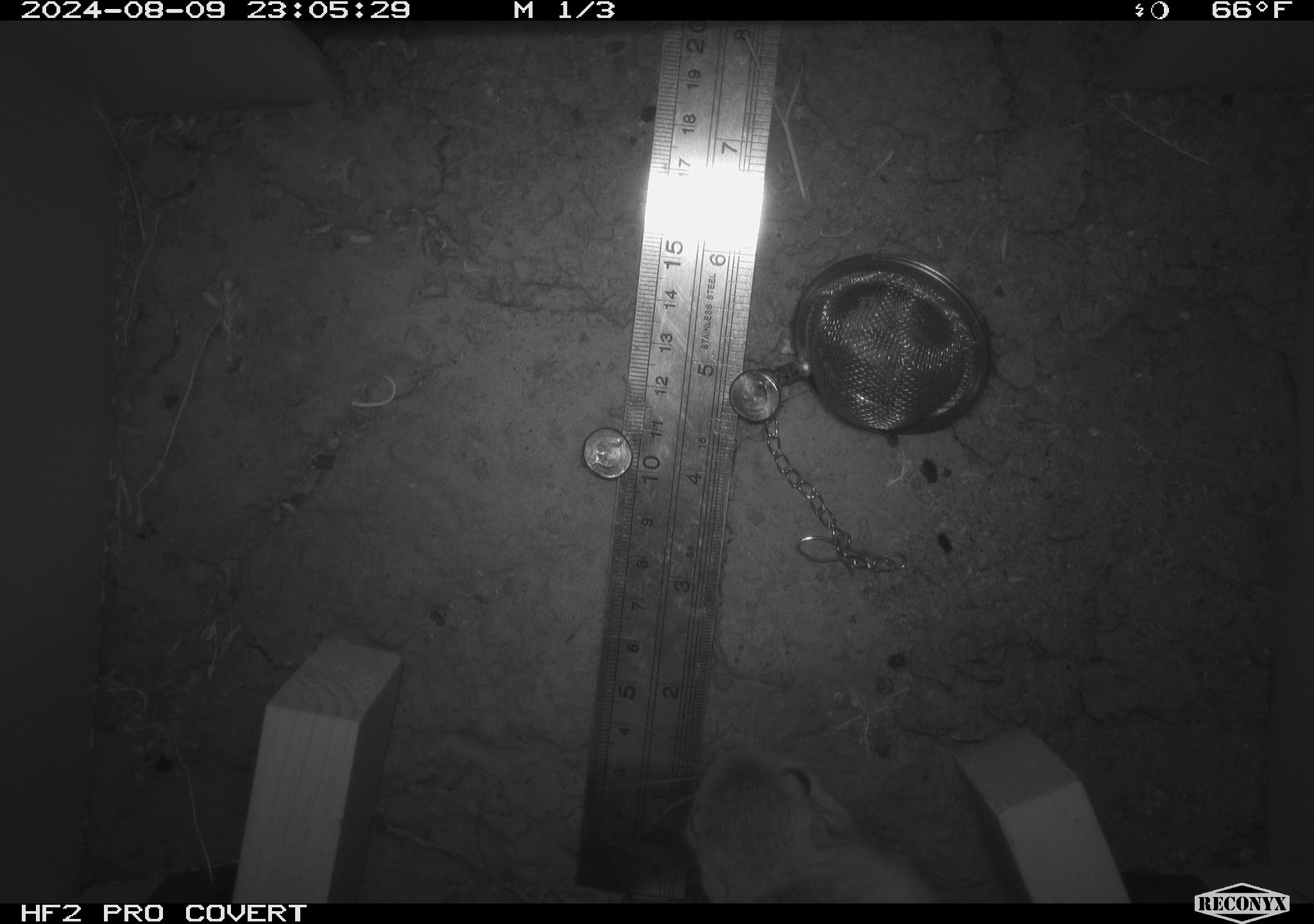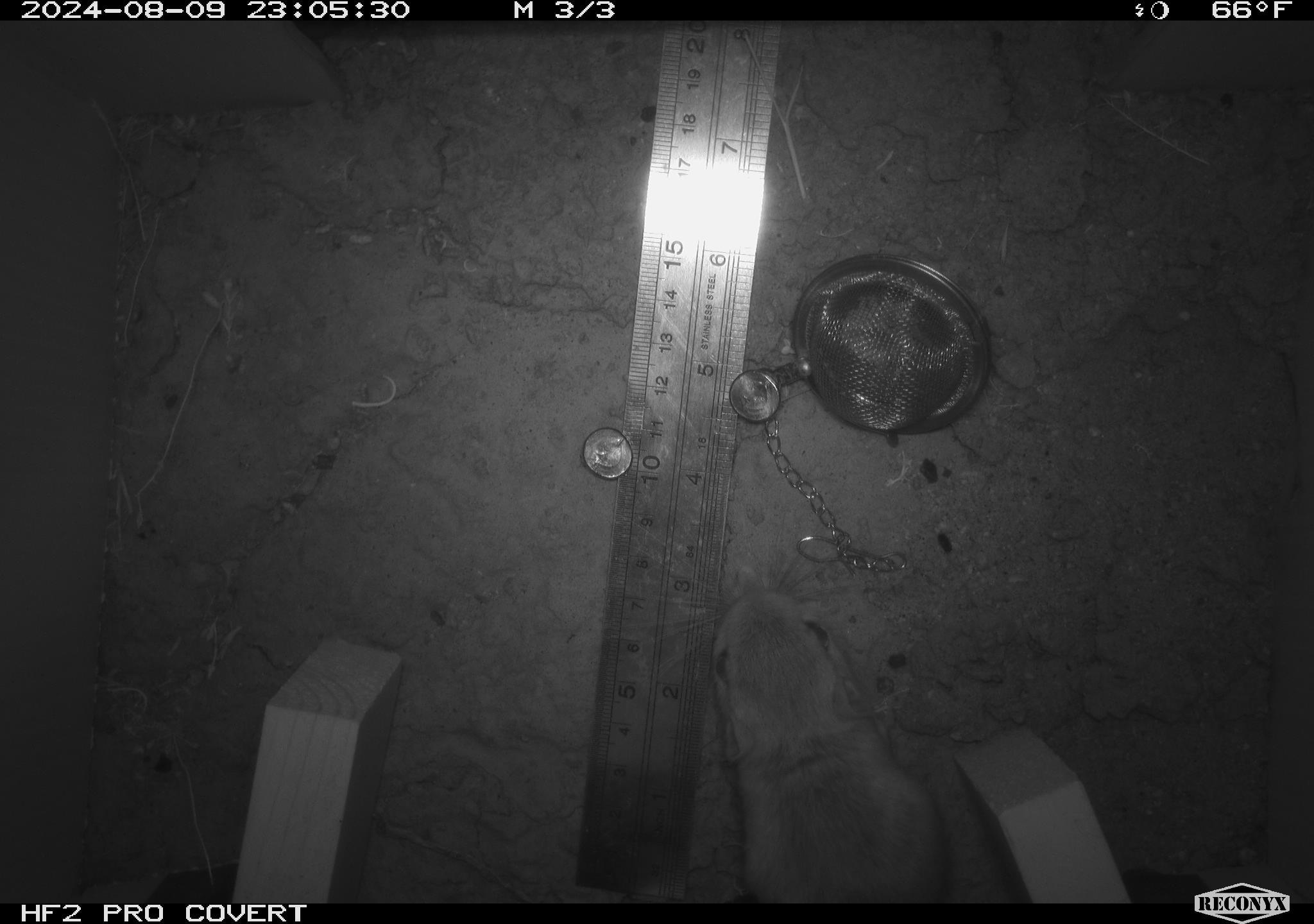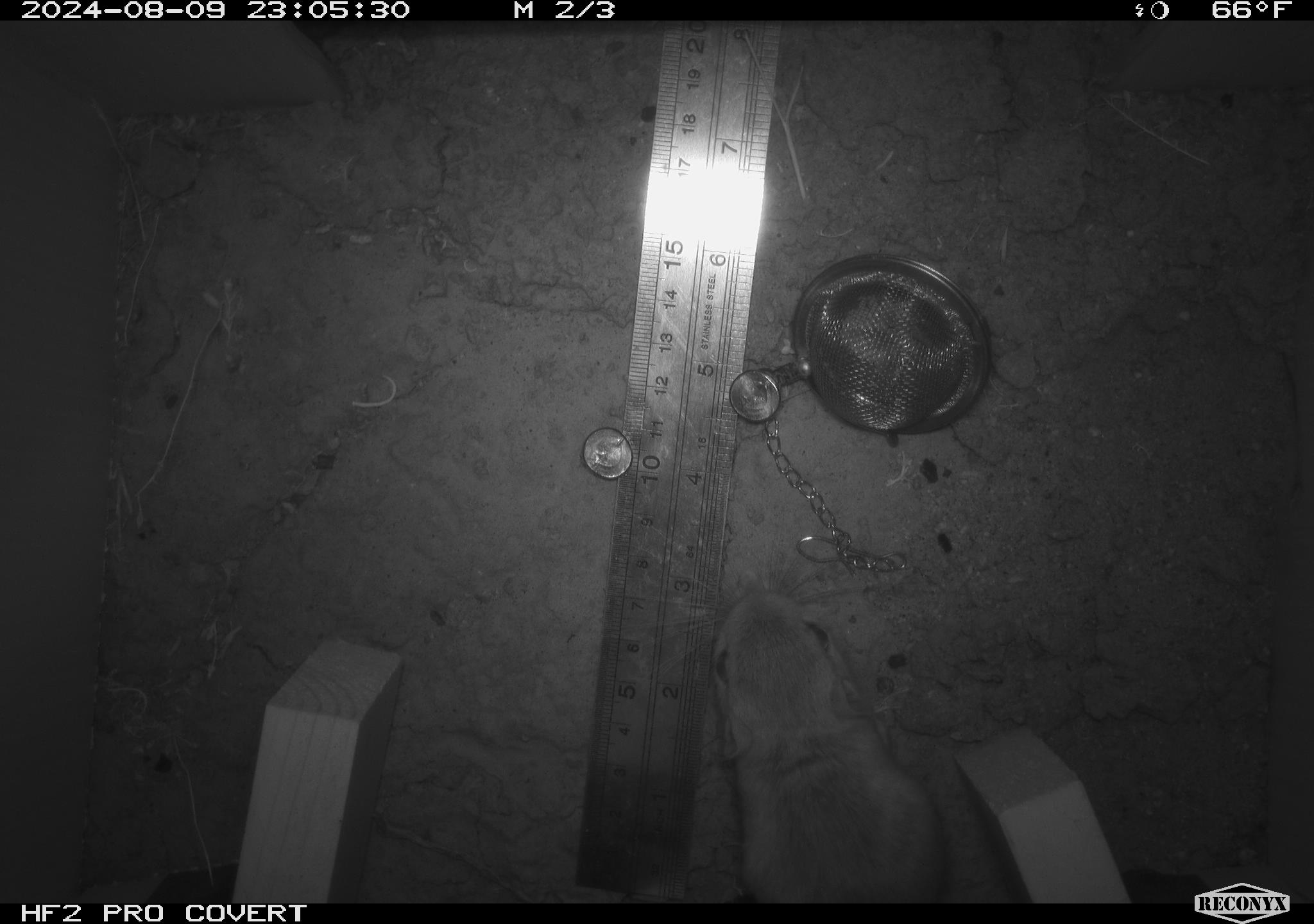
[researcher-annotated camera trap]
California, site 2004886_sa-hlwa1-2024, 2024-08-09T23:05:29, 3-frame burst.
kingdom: Animalia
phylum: Chordata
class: Mammalia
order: Rodentia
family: Heteromyidae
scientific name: Heteromyidae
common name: kangaroo rats and pocket mice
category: heteromyidae family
Heteromyidae family (kangaroo rats and pocket mice) (Heteromyidae).